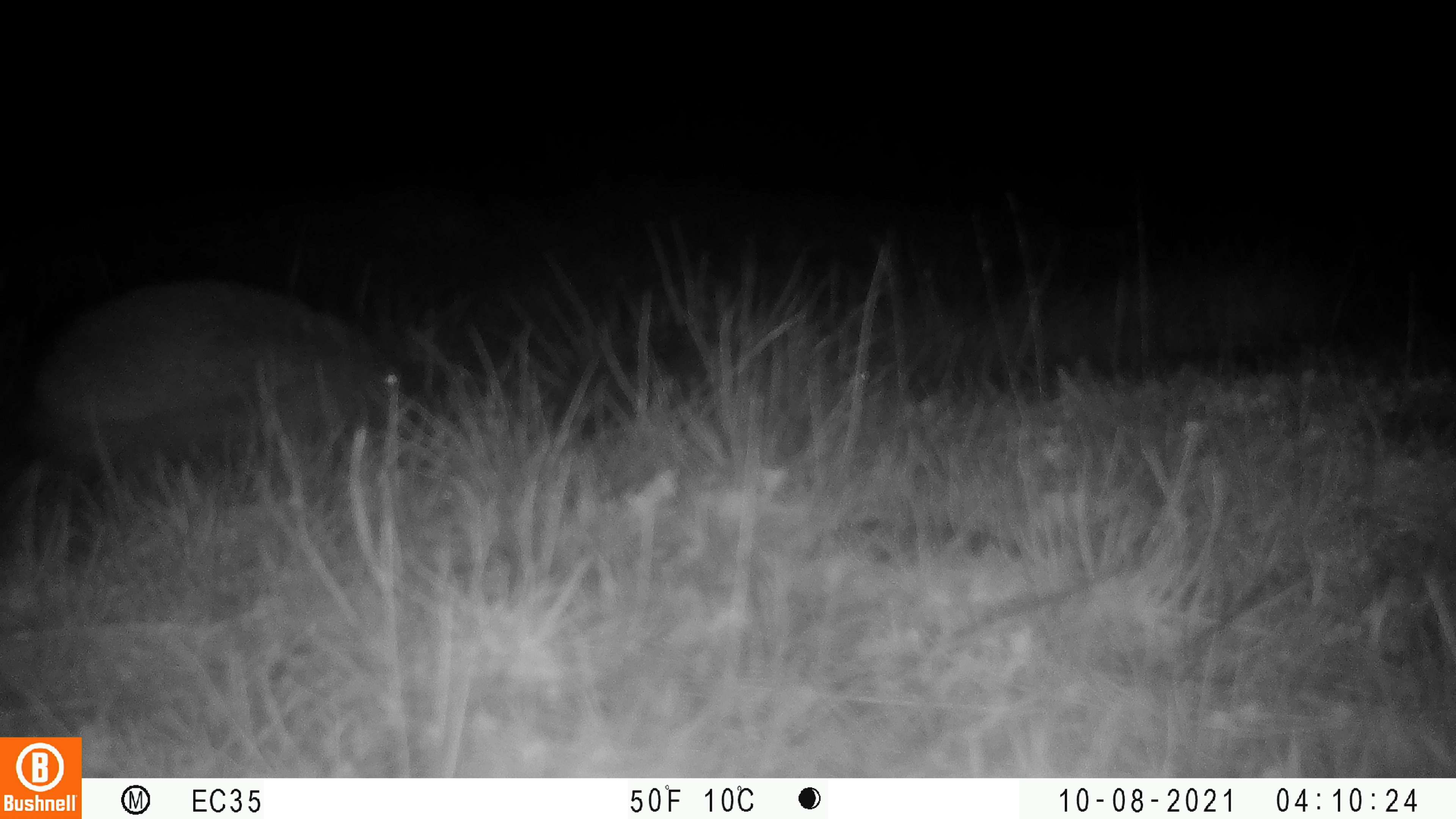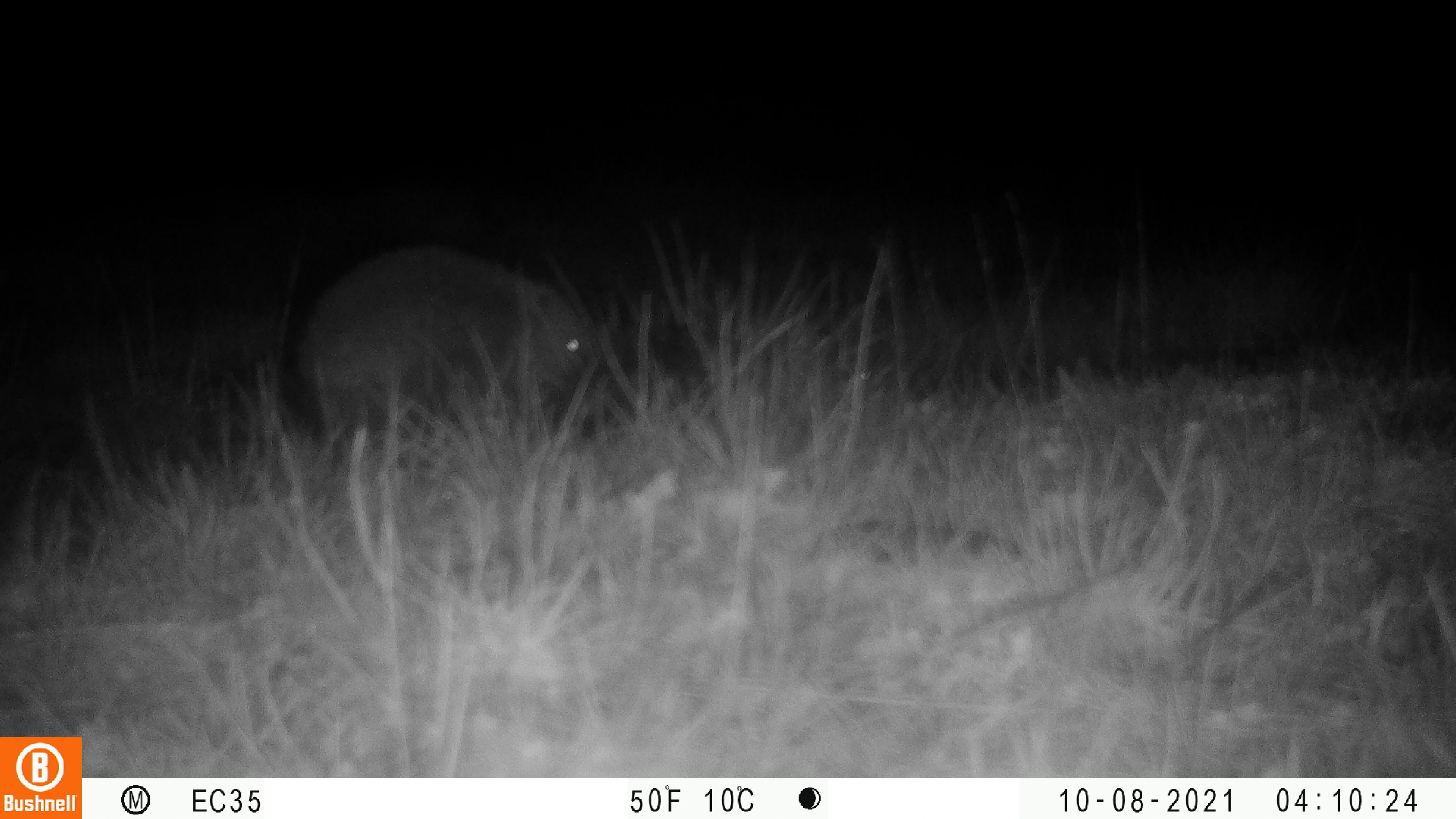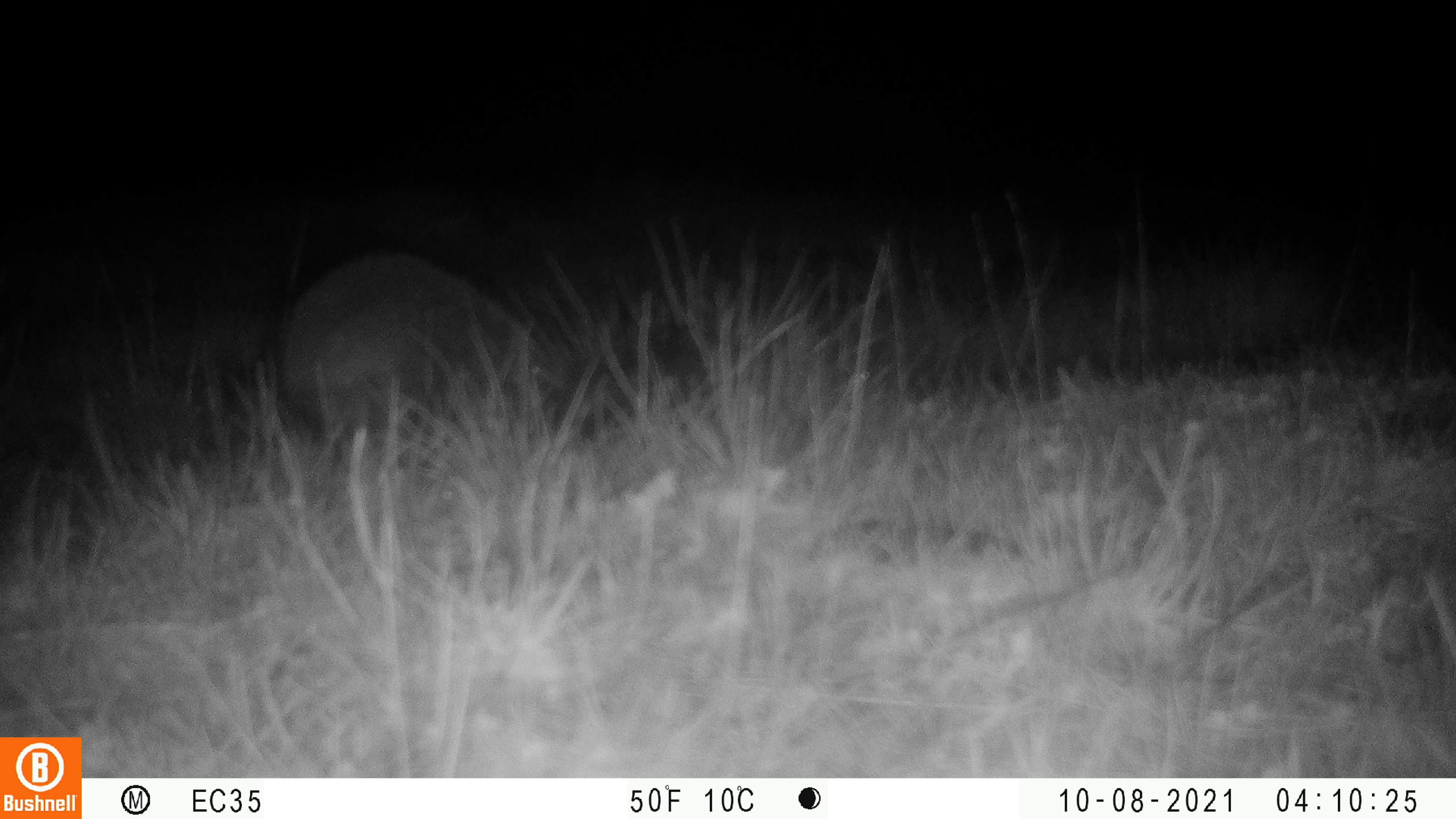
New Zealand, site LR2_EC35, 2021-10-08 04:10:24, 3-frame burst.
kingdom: Animalia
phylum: Chordata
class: Mammalia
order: Eulipotyphla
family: Erinaceidae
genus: Erinaceus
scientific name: Erinaceus europaeus europaeus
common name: european hedgehog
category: hedgehog